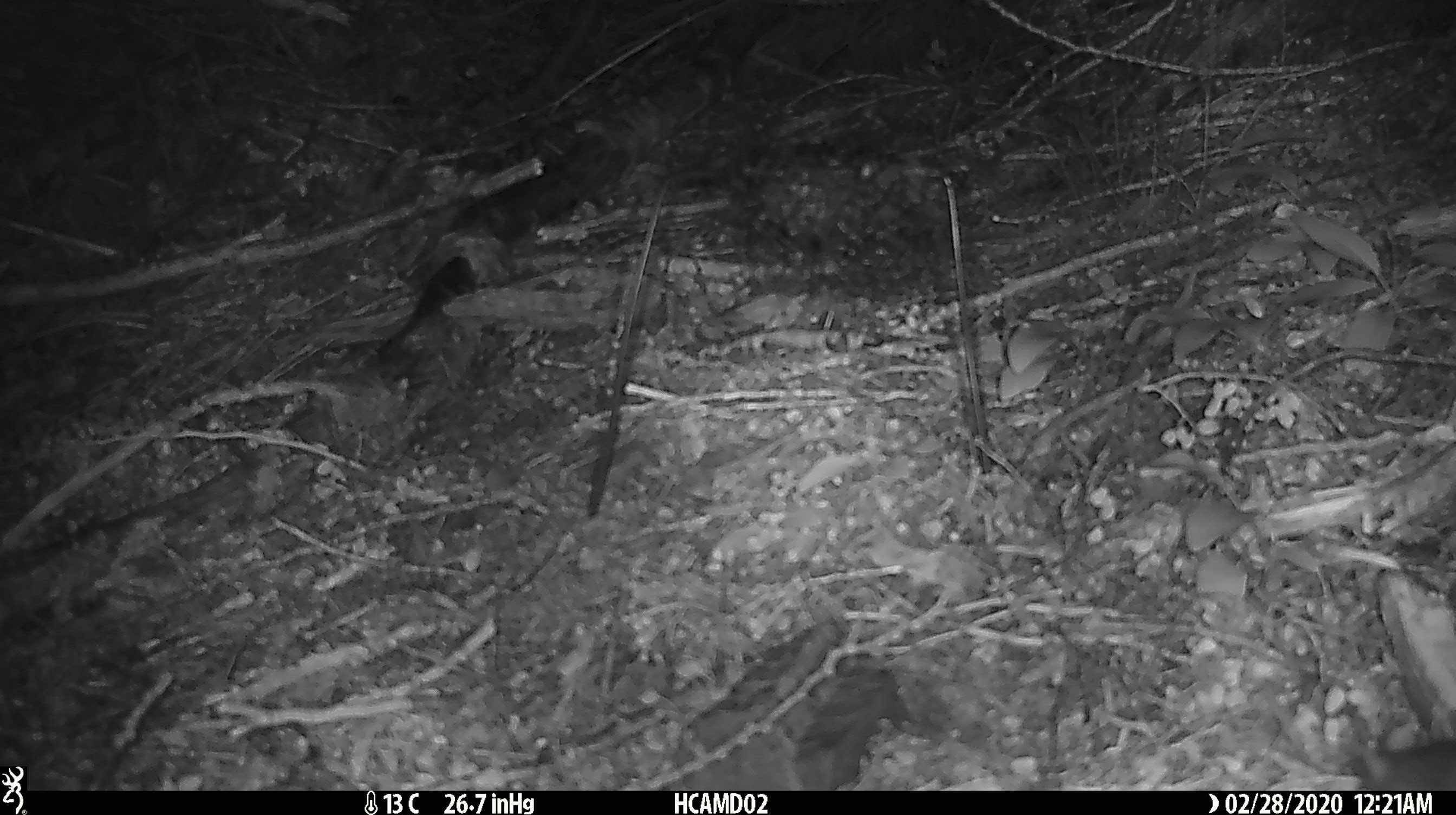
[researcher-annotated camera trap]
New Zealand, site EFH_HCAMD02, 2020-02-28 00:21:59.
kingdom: Animalia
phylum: Chordata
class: Mammalia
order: Rodentia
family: Muridae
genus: Mus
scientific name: Mus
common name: mouse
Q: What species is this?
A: Mouse (Mus).